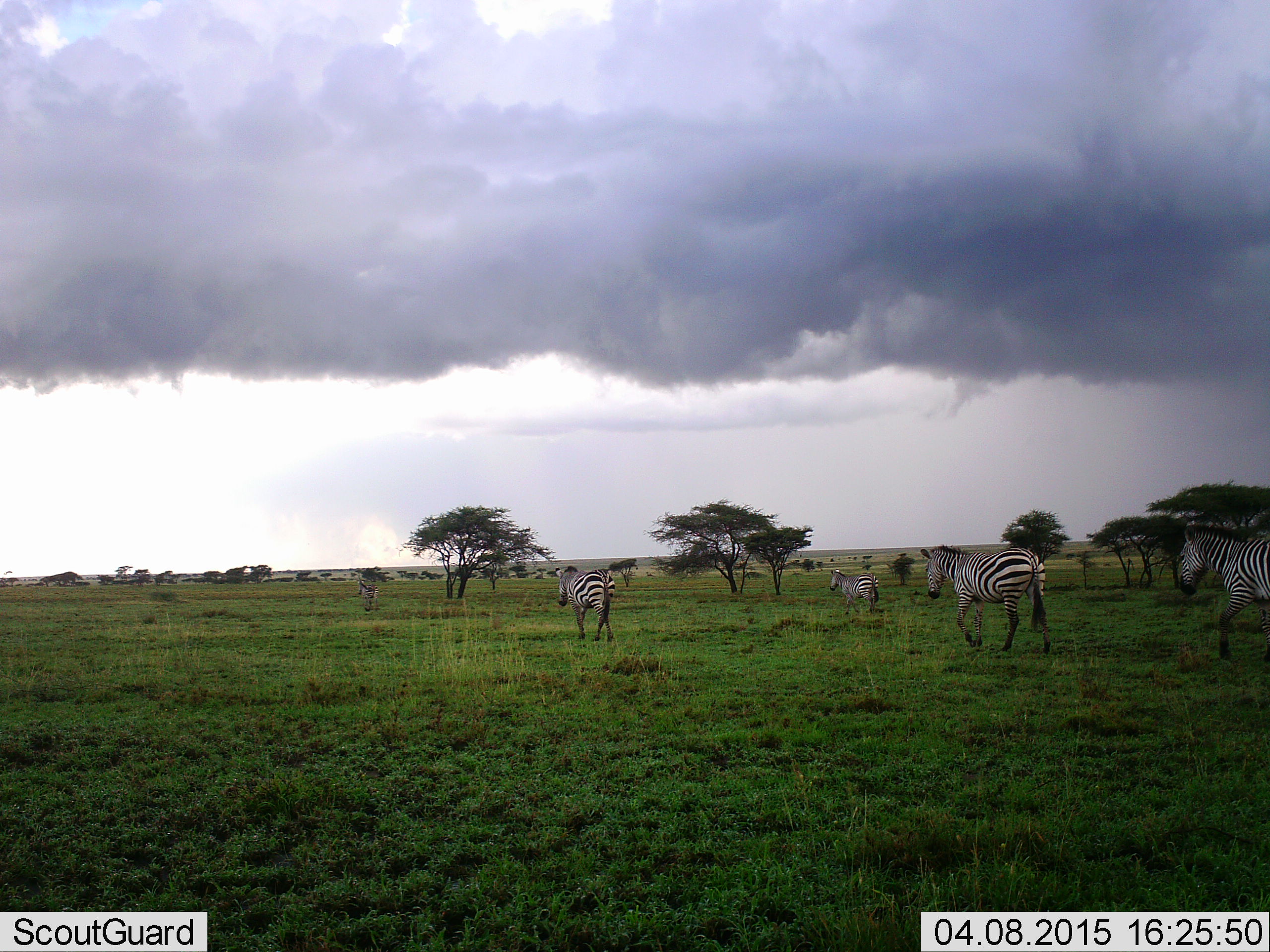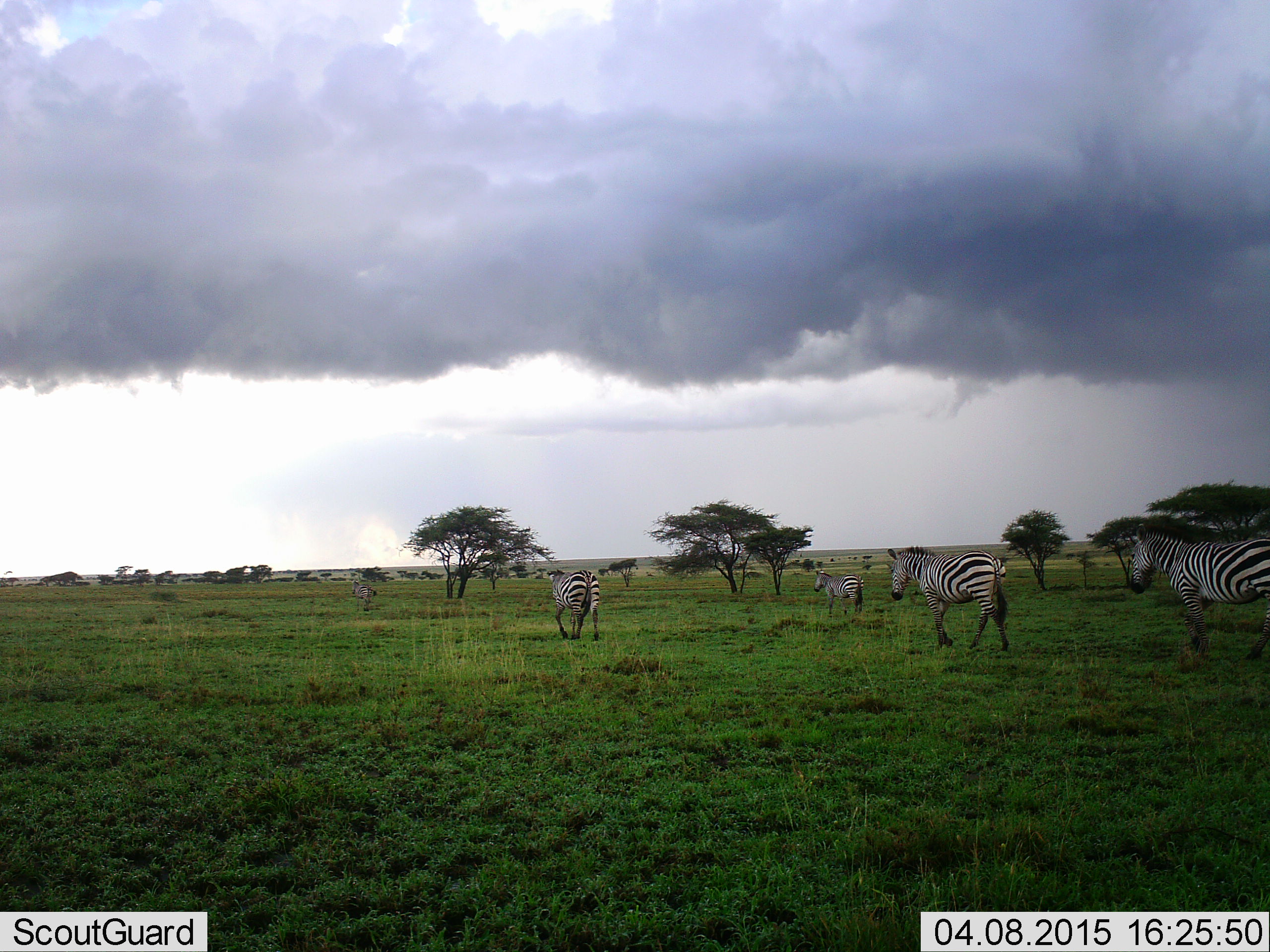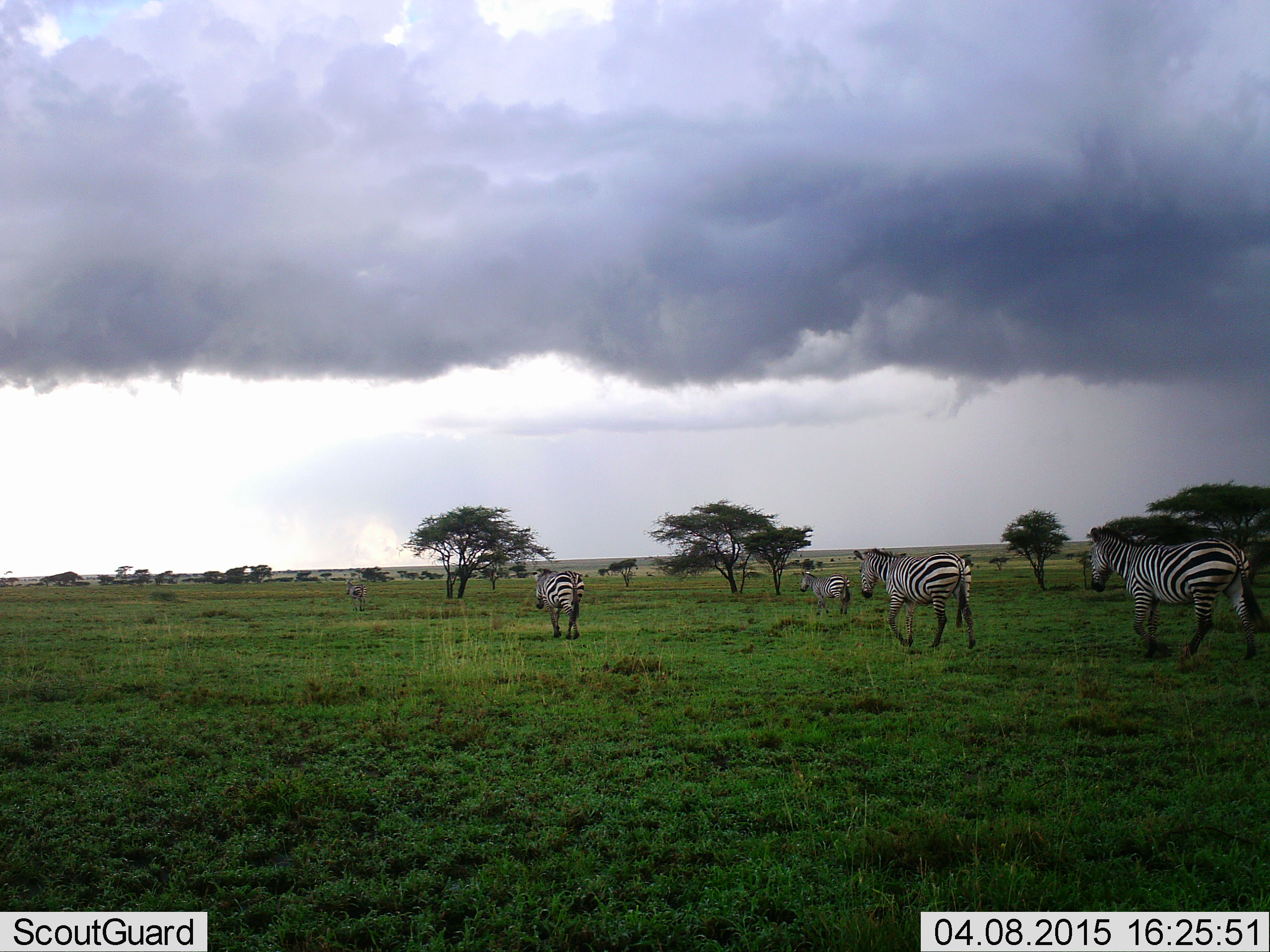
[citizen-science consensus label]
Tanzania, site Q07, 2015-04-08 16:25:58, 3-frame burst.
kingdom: Animalia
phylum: Chordata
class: Mammalia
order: Perissodactyla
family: Equidae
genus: Equus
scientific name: Equus quagga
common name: plains zebra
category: zebra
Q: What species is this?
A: Zebra (plains zebra) (Equus quagga).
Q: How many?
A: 5.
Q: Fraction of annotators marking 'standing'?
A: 0%.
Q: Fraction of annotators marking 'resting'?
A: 0%.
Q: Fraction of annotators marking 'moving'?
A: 100%.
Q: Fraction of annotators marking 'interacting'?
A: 0%.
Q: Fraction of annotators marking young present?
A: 0%.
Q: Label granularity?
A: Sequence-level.